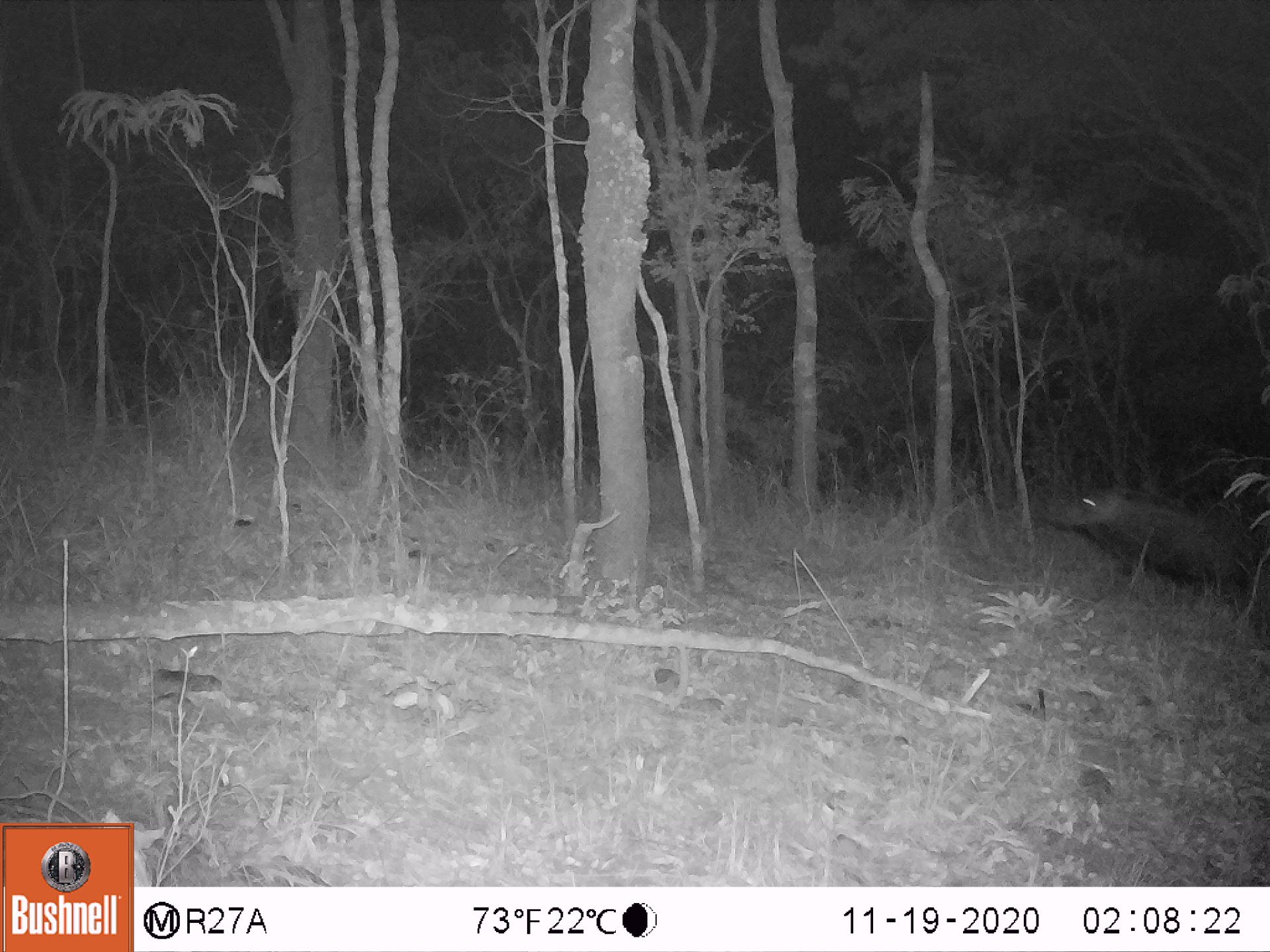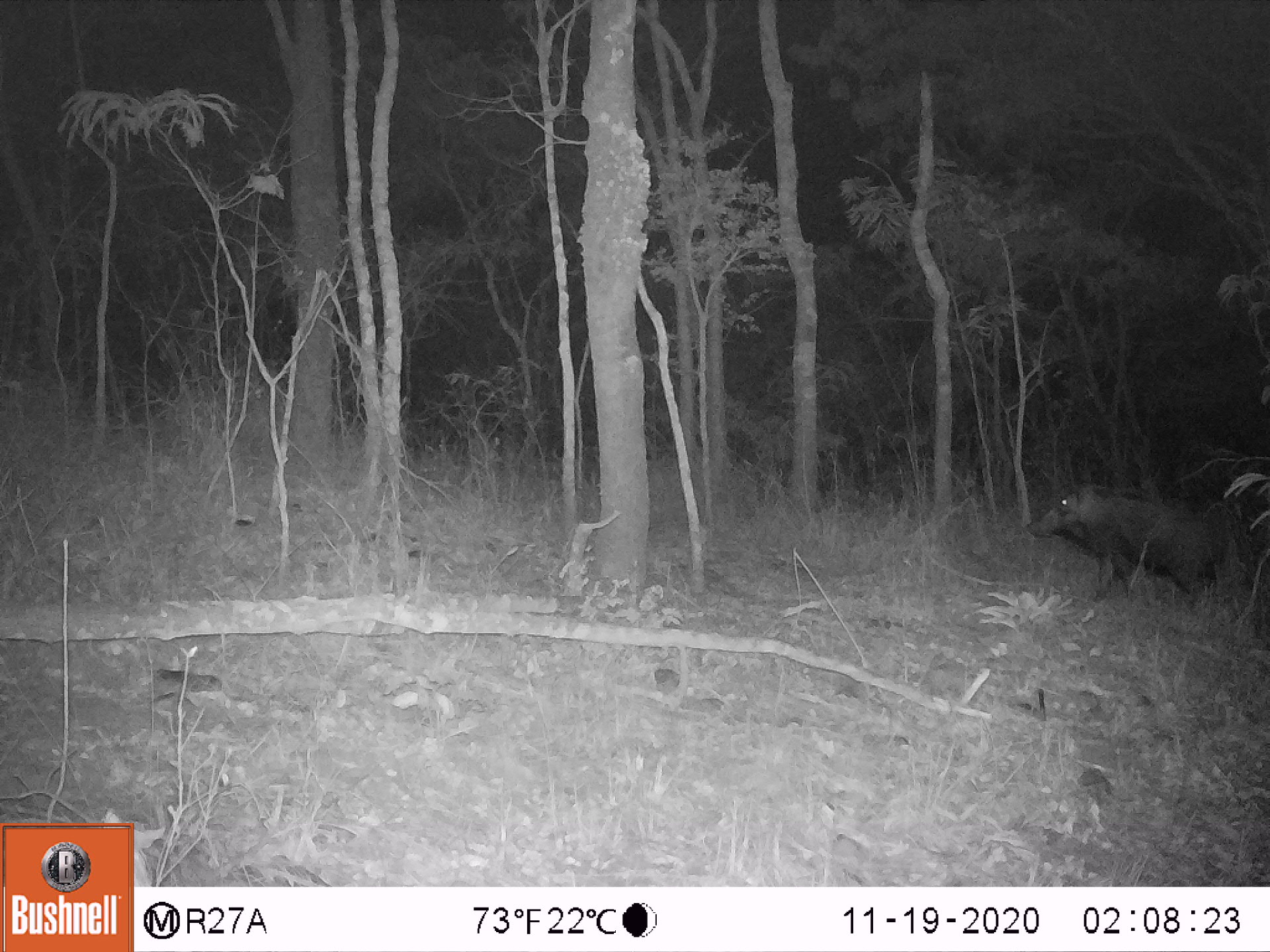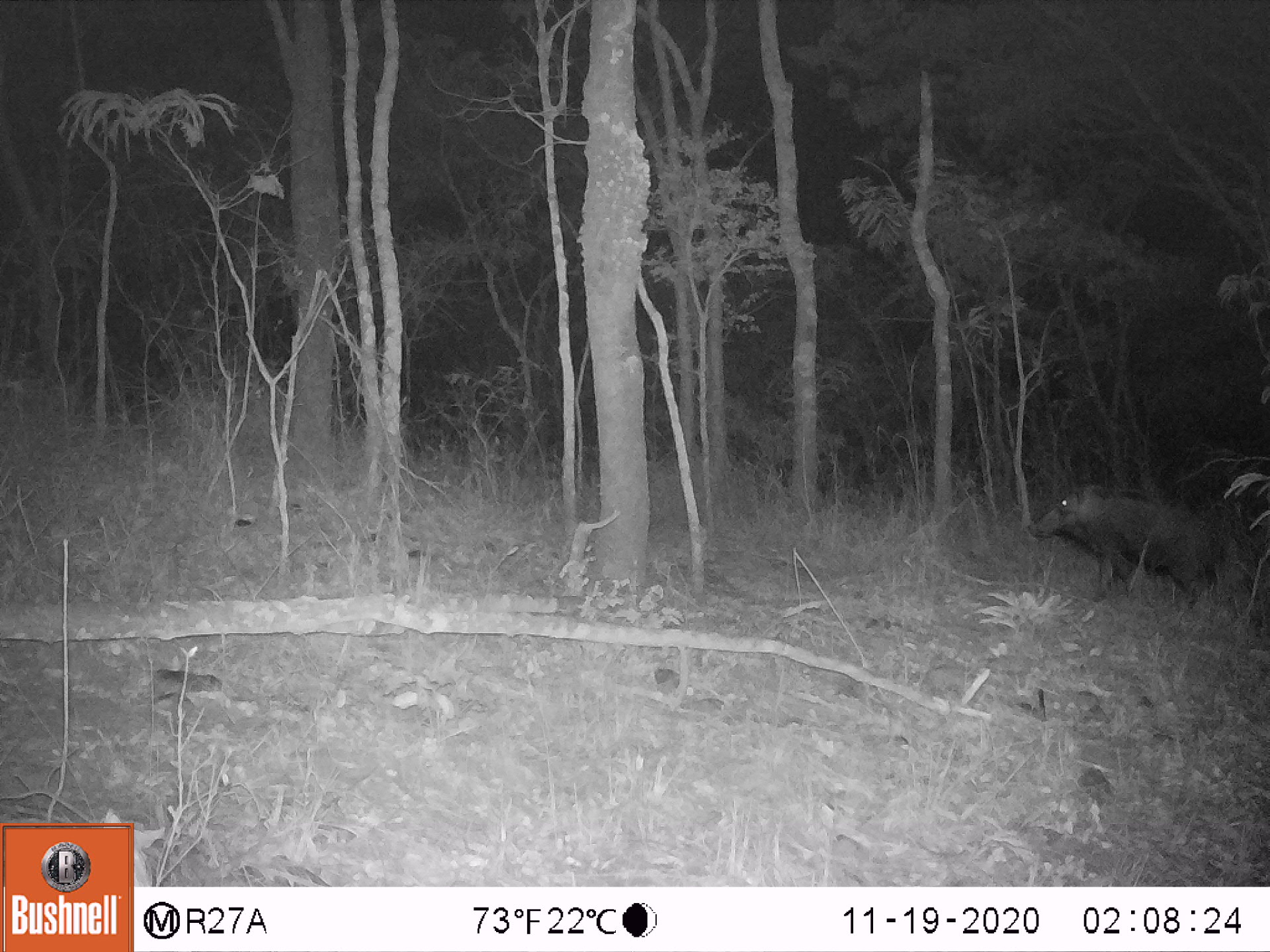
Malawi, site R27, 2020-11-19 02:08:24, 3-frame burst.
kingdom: Animalia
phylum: Chordata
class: Mammalia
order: Artiodactyla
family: Suidae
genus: Potamochoerus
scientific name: Potamochoerus larvatus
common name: bushpig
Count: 1.